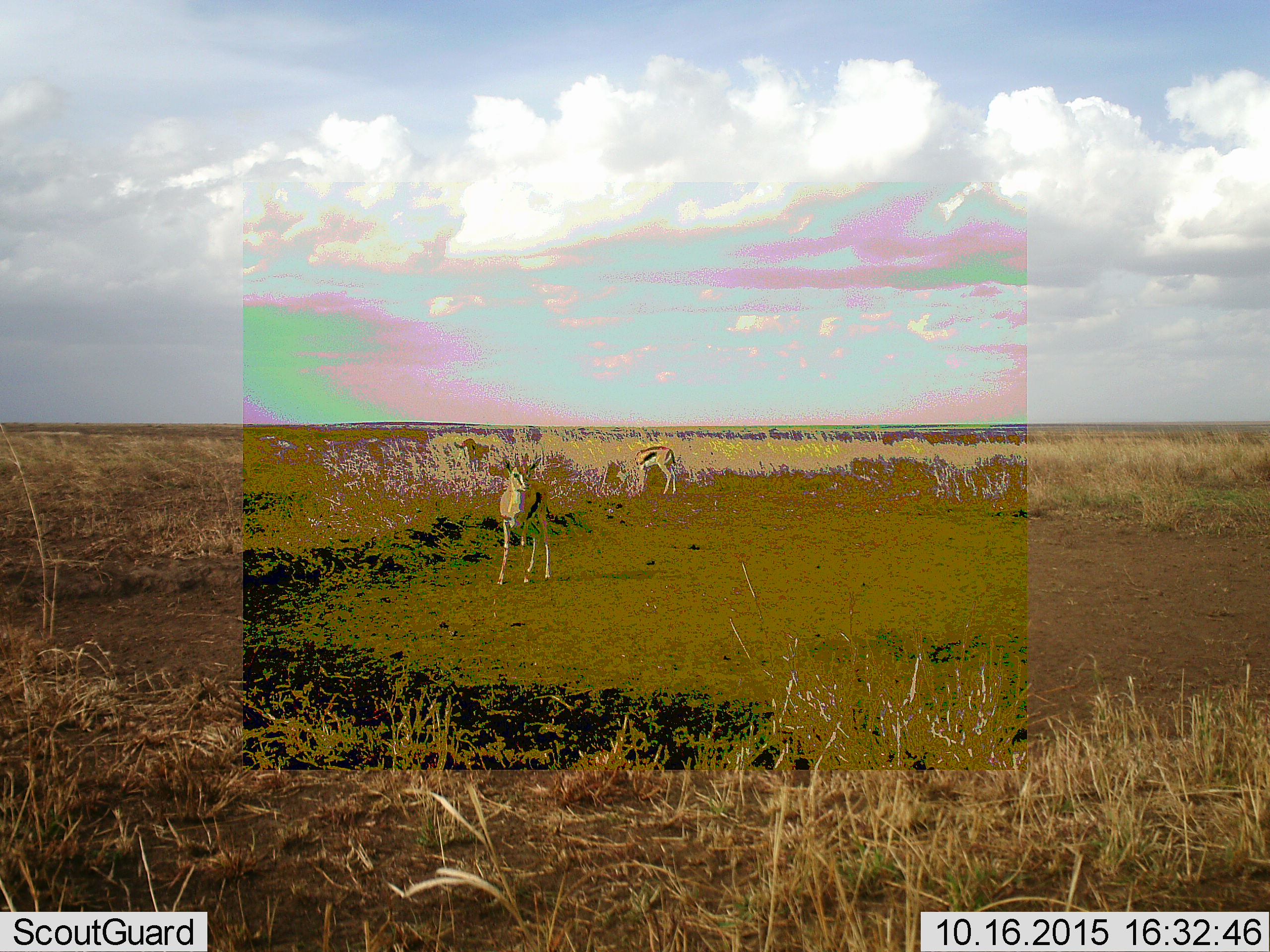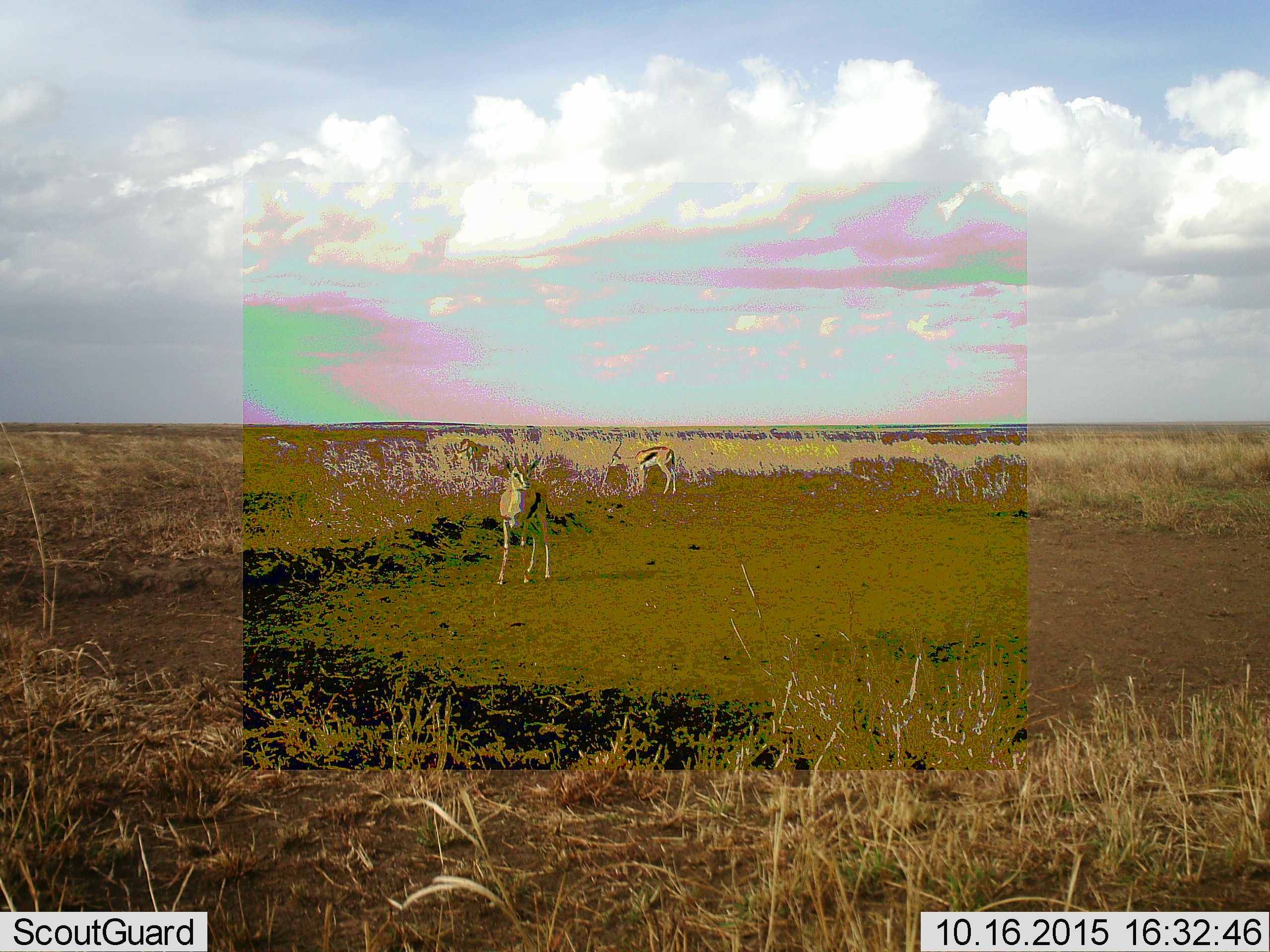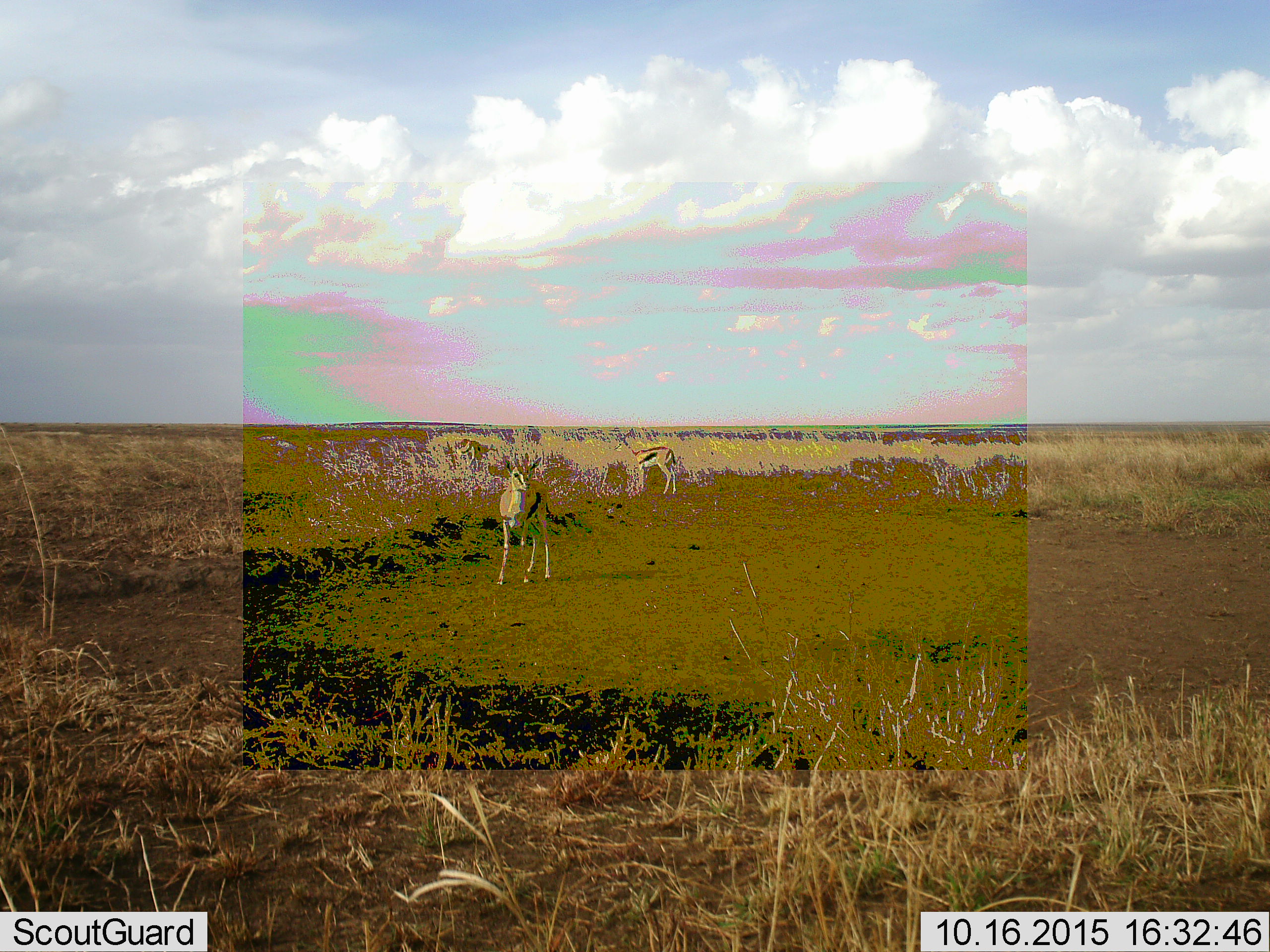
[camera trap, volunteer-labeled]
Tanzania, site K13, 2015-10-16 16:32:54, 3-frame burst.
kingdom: Animalia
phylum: Chordata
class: Mammalia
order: Artiodactyla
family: Bovidae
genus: Eudorcas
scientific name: Eudorcas thomsonii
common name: thomson's gazelle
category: gazellethomsons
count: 2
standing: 100%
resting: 0%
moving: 0%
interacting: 0%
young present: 0%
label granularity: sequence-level